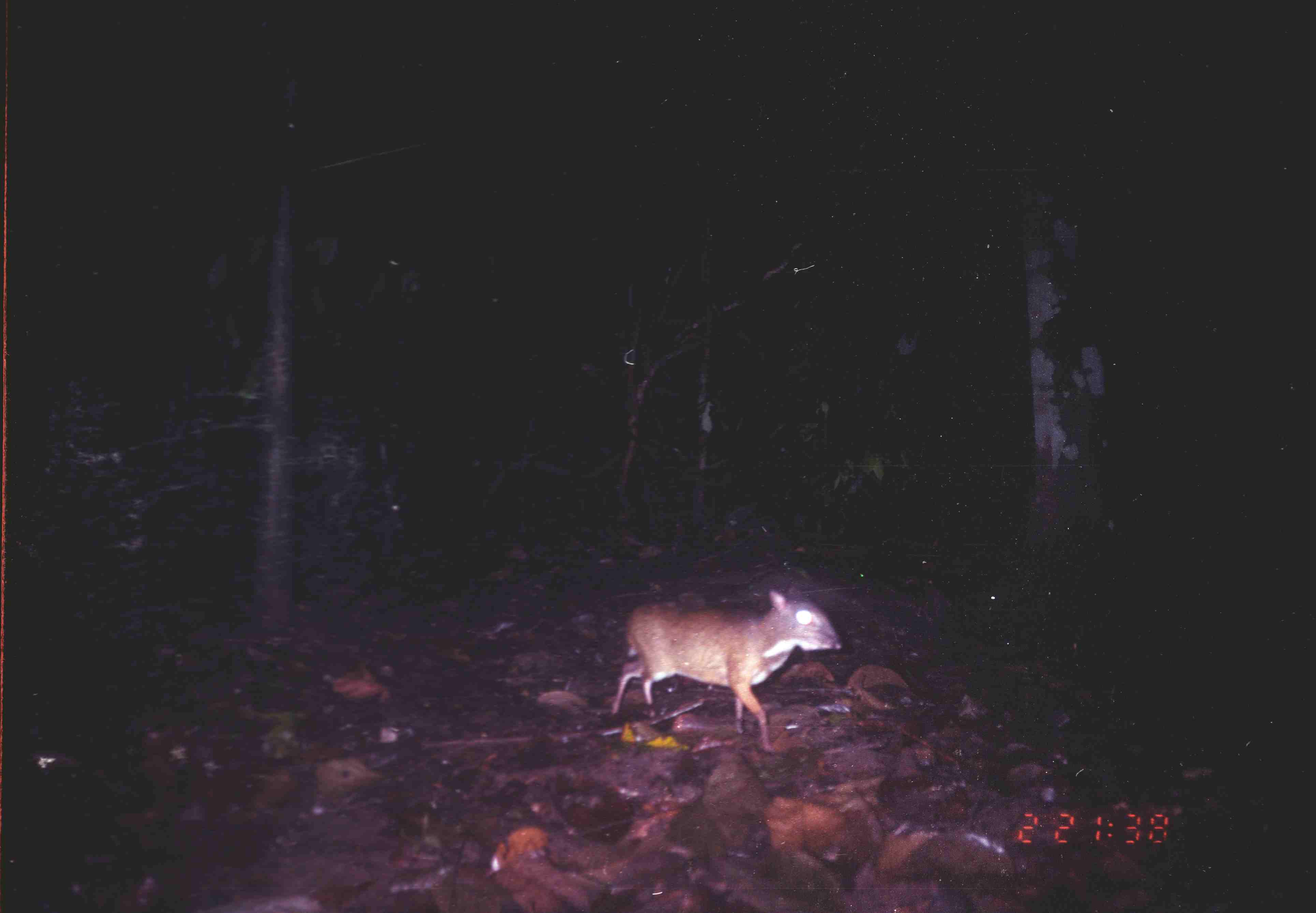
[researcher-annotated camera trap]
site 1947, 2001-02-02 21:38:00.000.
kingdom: Animalia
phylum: Chordata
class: Mammalia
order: Artiodactyla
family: Tragulidae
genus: Tragulus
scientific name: Tragulus napu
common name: greater oriental chevrotain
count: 1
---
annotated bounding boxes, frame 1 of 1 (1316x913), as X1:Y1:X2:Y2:
tragulus napu: 608:586:844:756